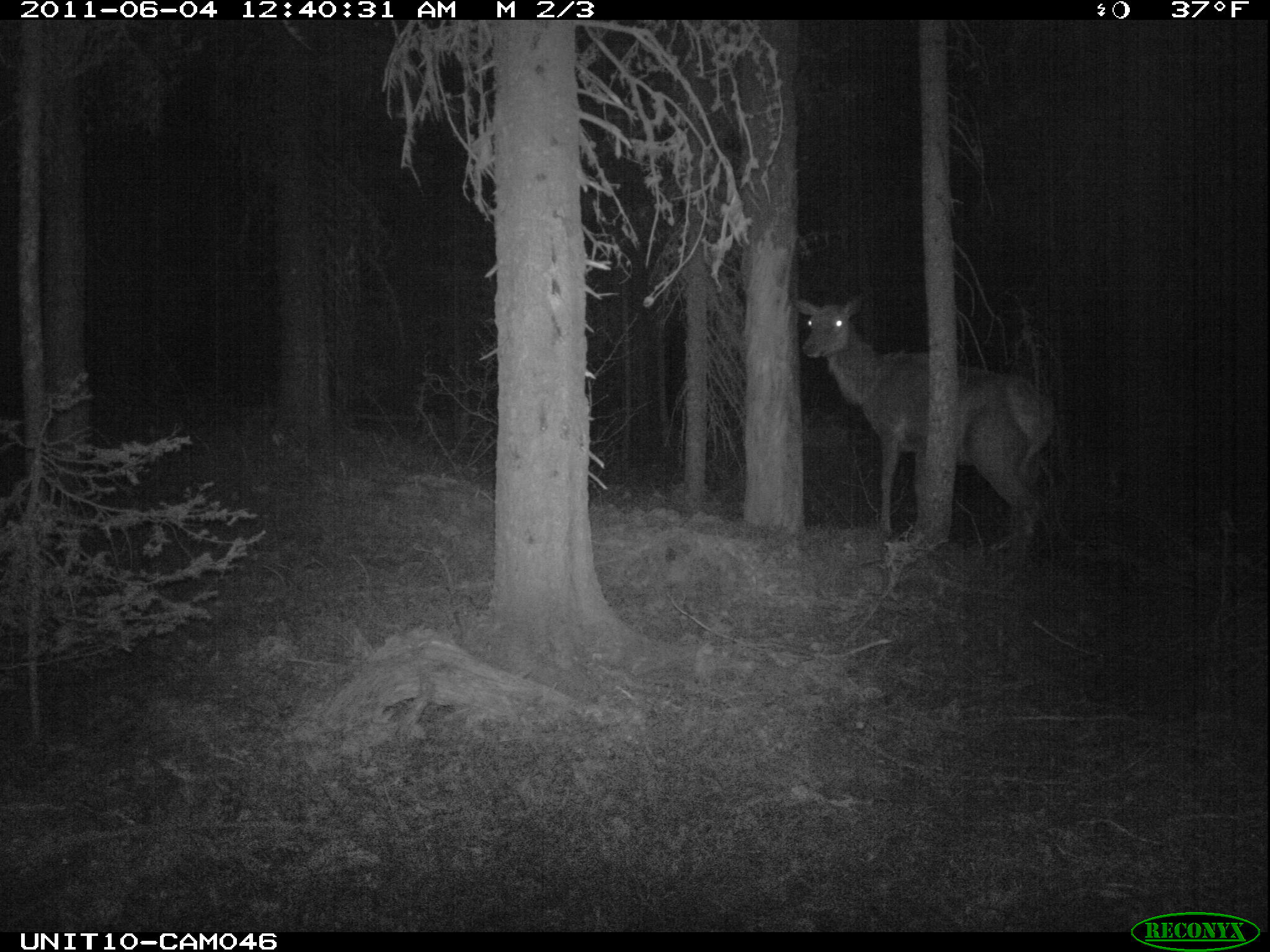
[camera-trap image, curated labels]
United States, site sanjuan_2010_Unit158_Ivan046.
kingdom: Animalia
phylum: Chordata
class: Mammalia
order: Artiodactyla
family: Cervidae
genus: Cervus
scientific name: Cervus elaphus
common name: red deer